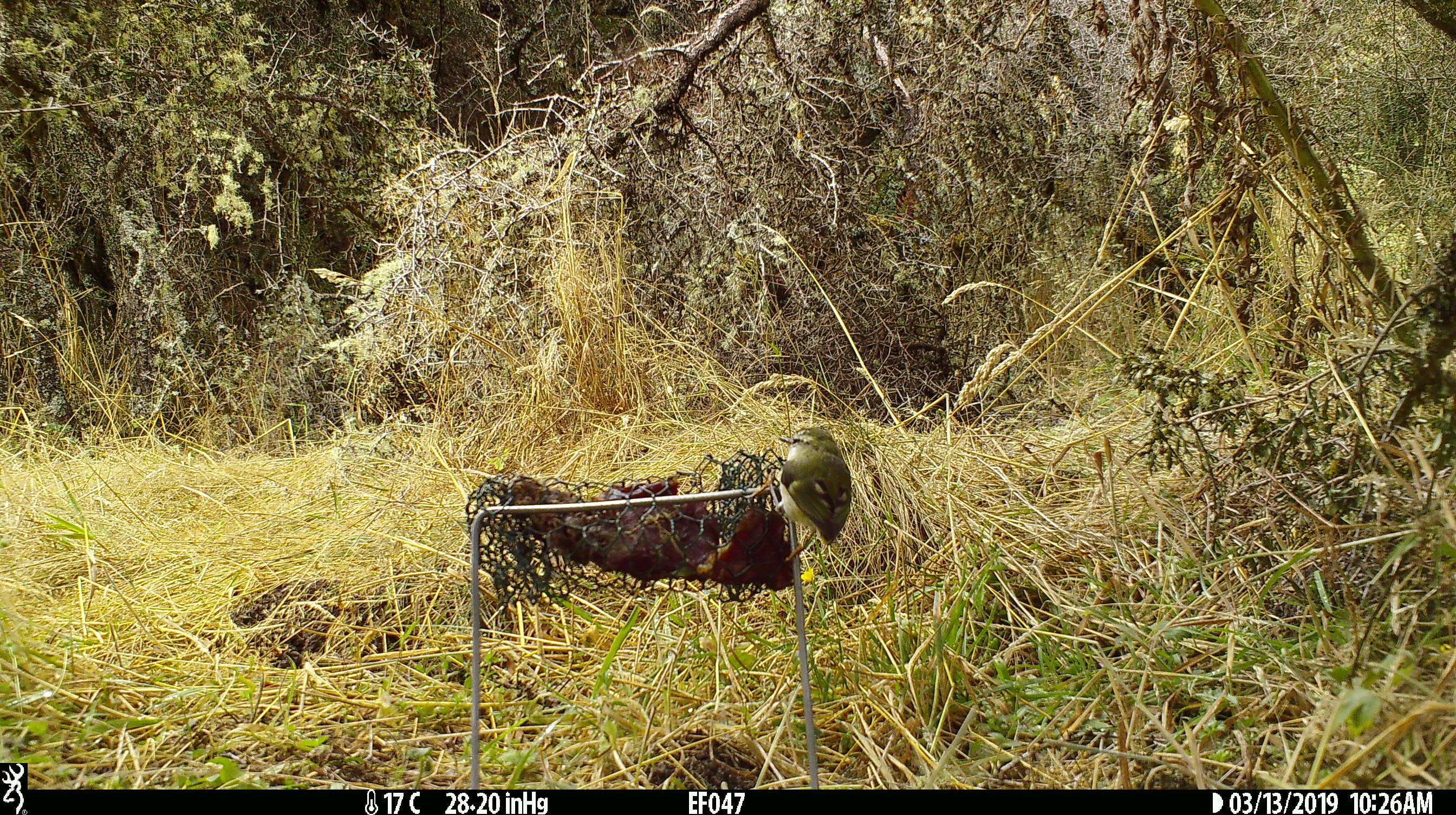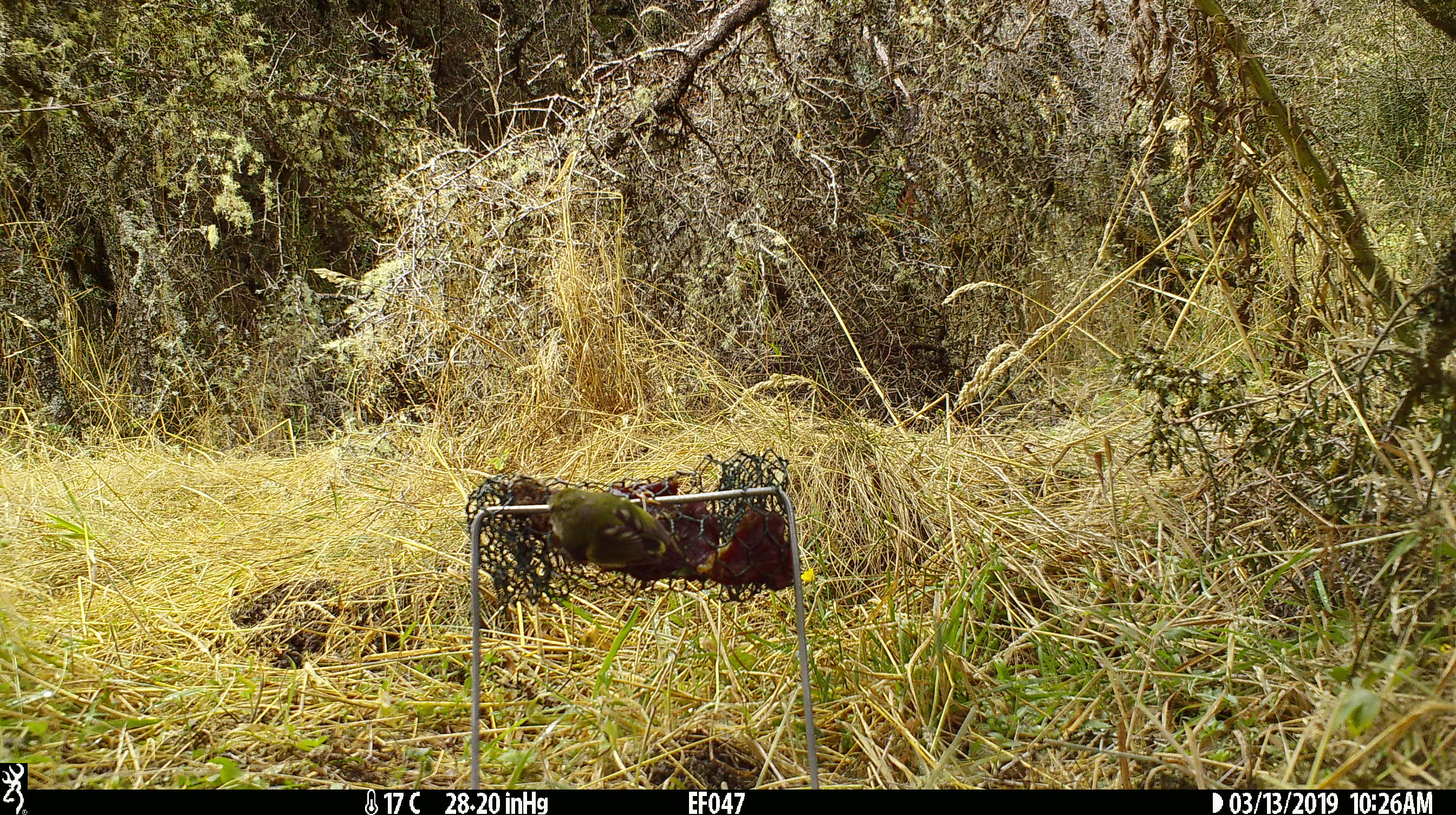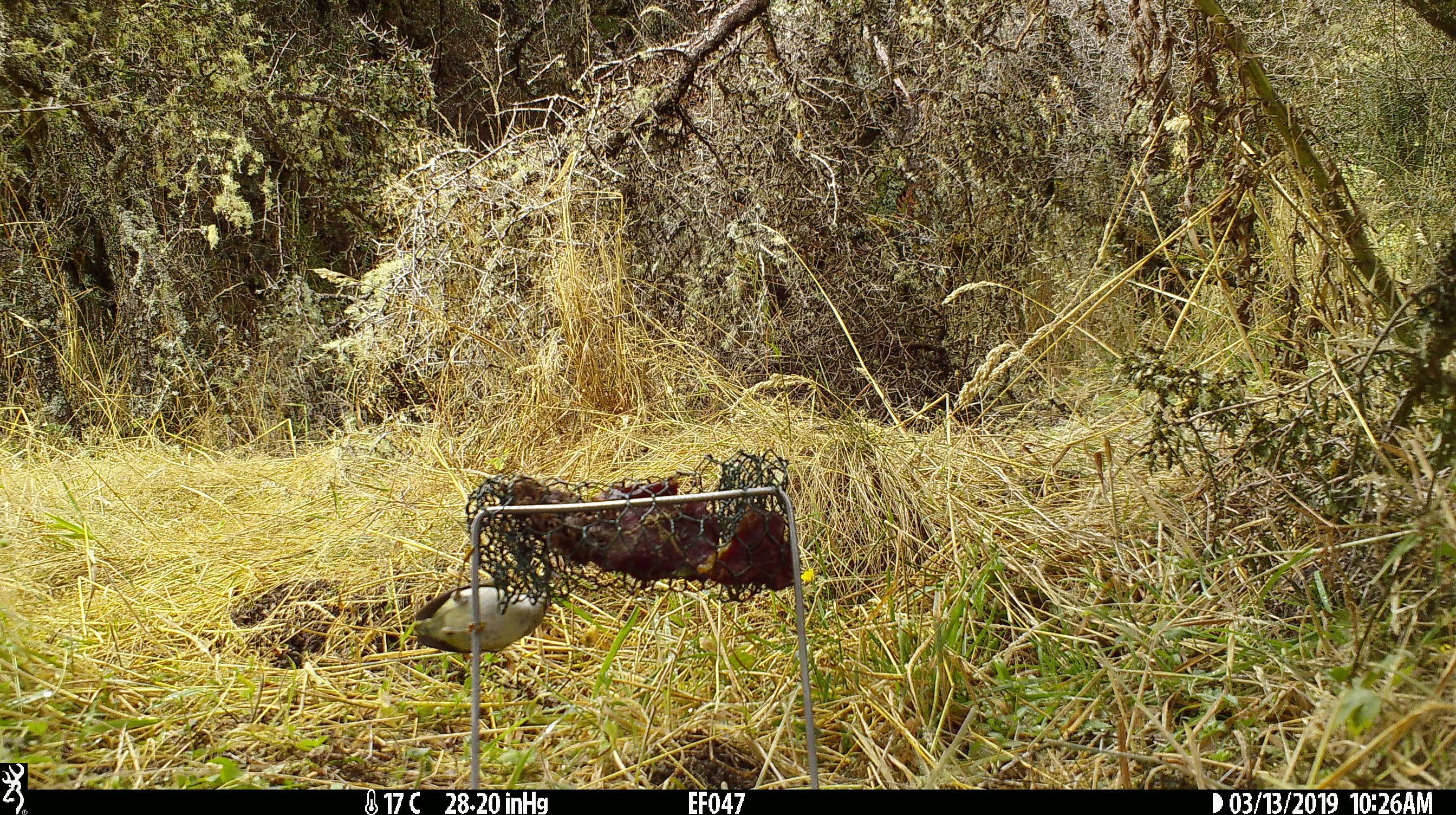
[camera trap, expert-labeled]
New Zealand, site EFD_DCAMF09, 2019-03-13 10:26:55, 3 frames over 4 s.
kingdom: Animalia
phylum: Chordata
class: Aves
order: Passeriformes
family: Acanthisittidae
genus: Acanthisitta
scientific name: Acanthisitta chloris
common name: rifleman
Rifleman (Acanthisitta chloris).